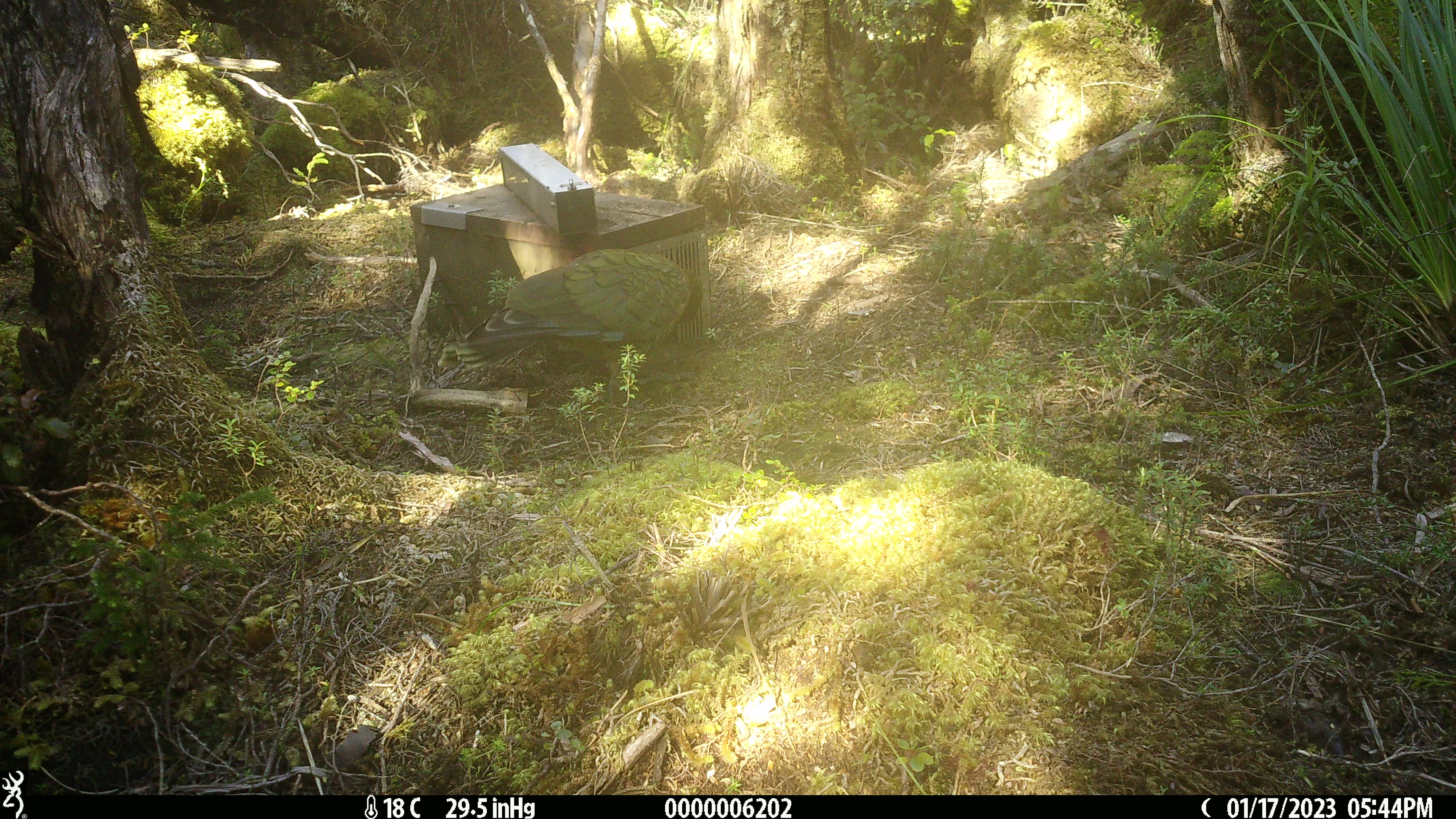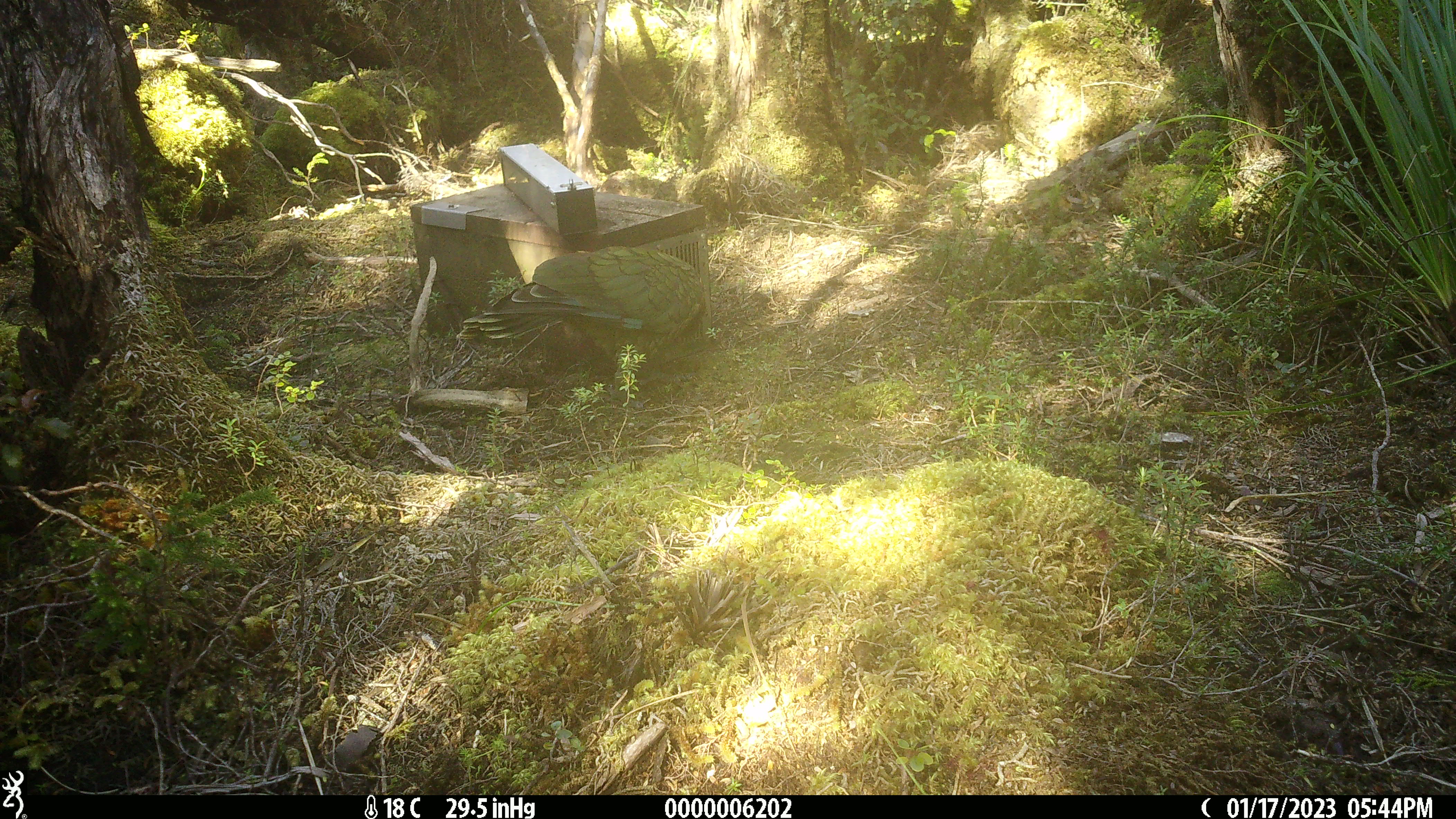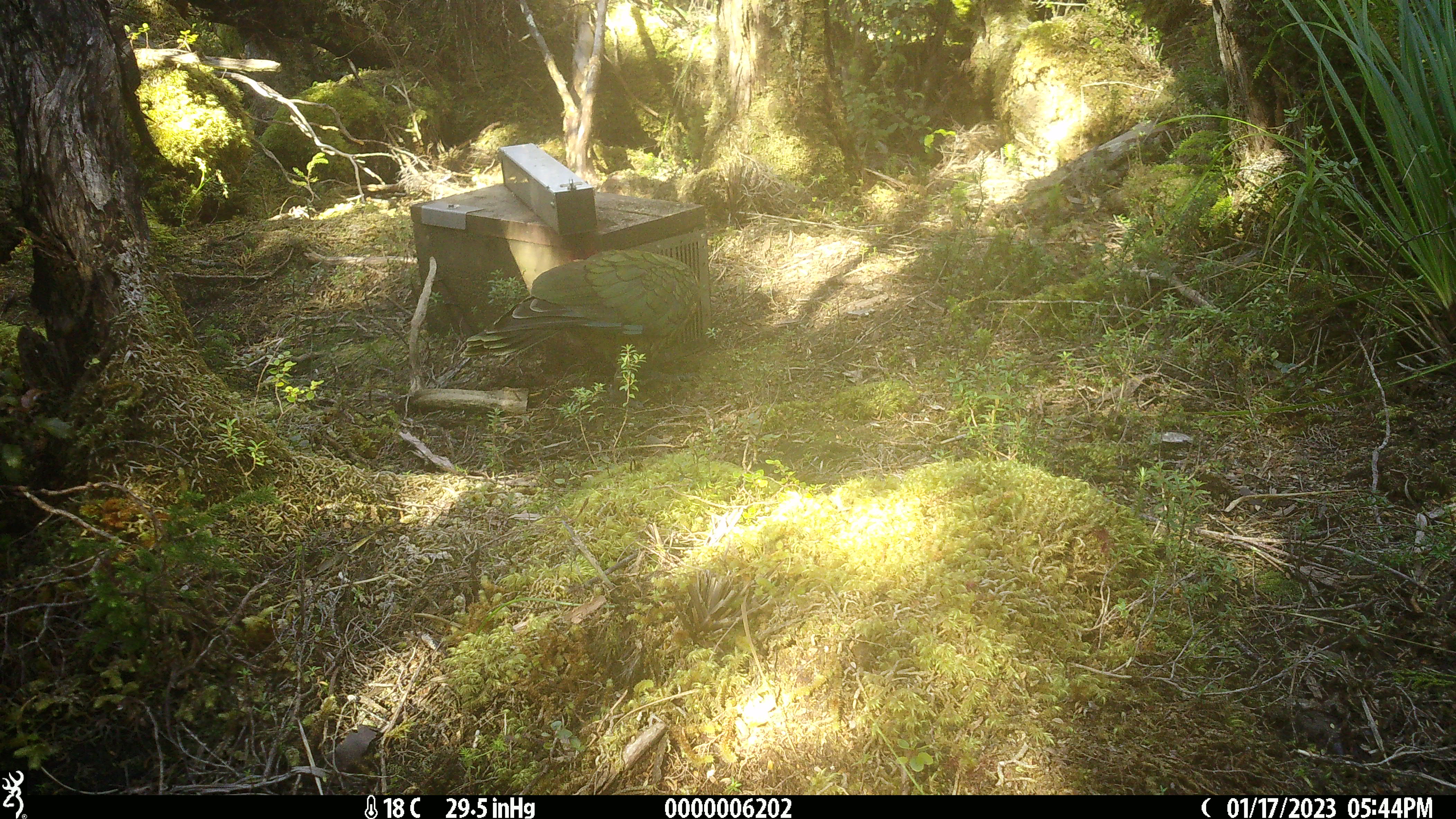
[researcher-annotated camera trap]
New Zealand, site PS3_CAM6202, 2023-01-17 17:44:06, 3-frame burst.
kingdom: Animalia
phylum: Chordata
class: Aves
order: Psittaciformes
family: Strigopidae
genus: Nestor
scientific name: Nestor notabilis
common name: kea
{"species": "kea (Nestor notabilis)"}